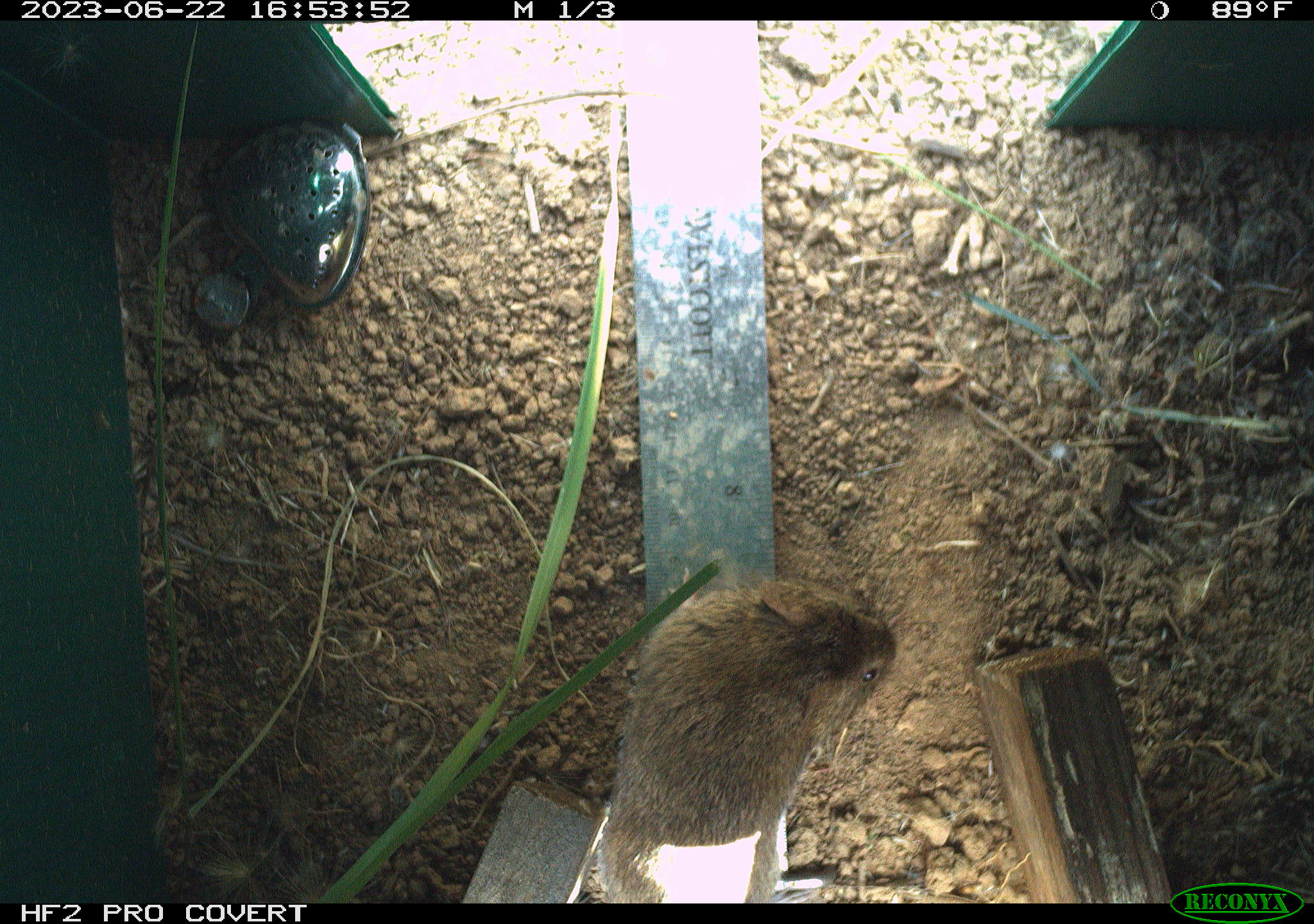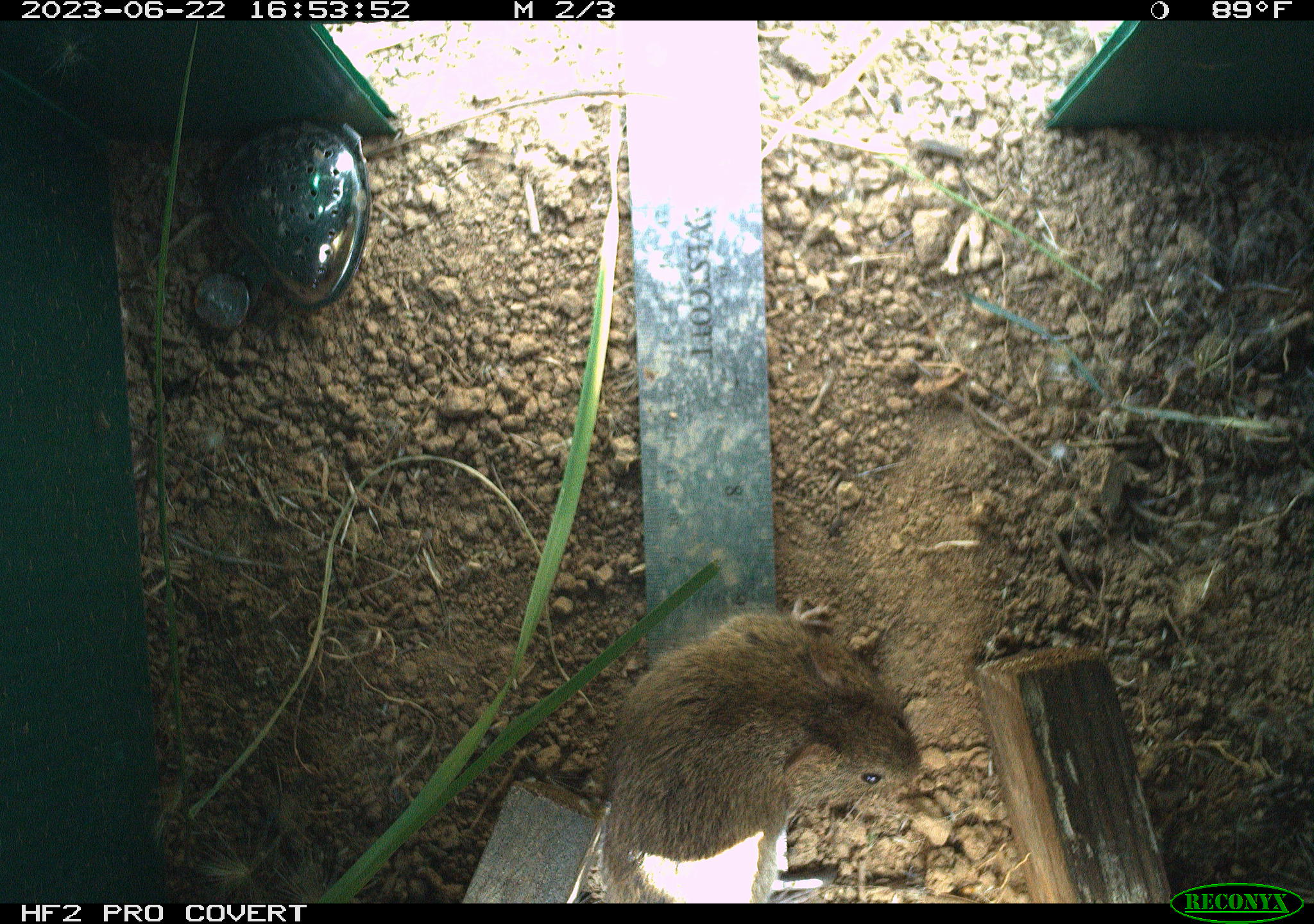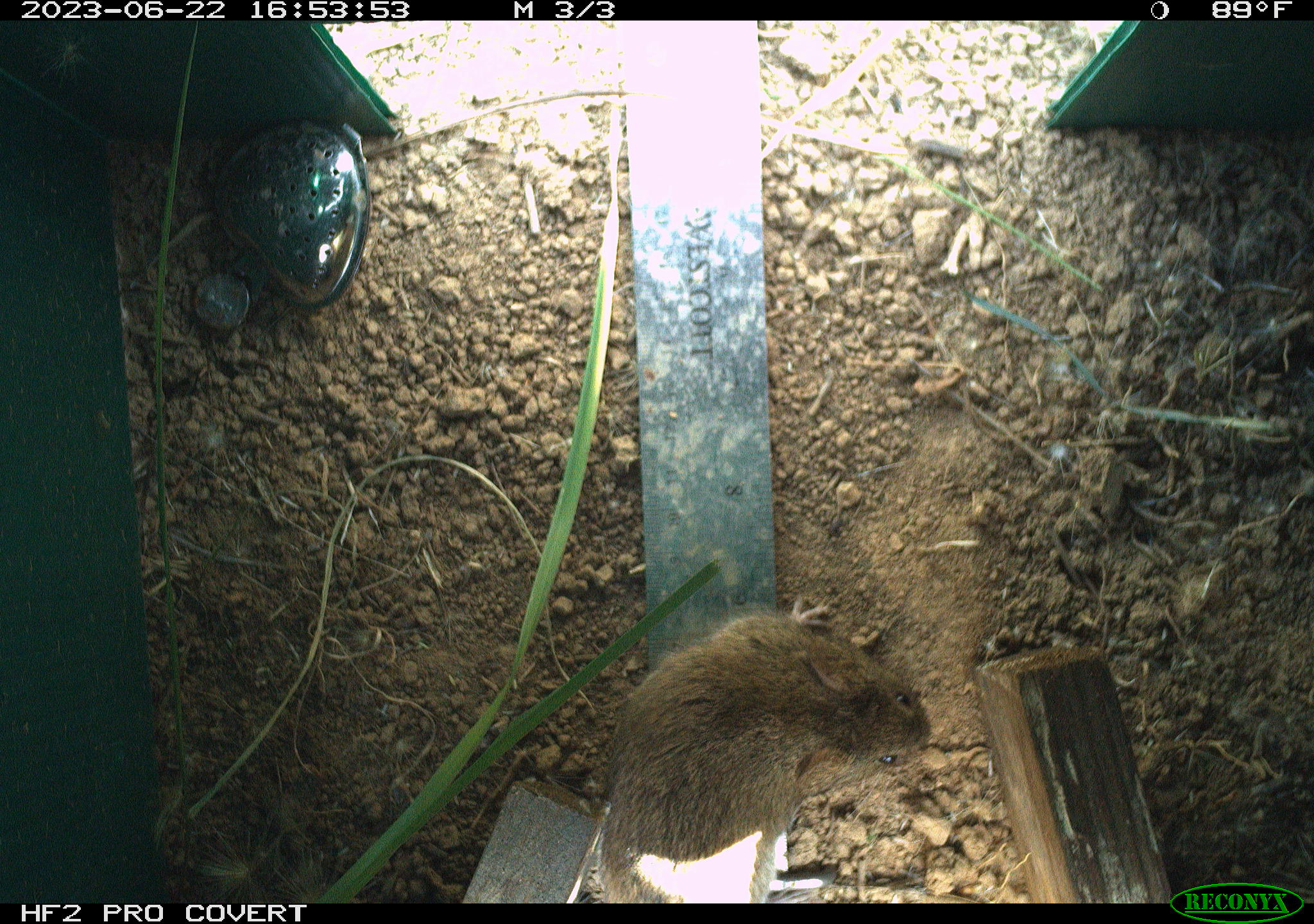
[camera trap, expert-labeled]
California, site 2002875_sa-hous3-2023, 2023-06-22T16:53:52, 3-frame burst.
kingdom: Animalia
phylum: Chordata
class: Mammalia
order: Rodentia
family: Cricetidae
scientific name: Arvicolinae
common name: voles, lemmings, and muskrats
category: arvicolinae subfamily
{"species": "arvicolinae subfamily (voles, lemmings, and muskrats) (Arvicolinae)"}